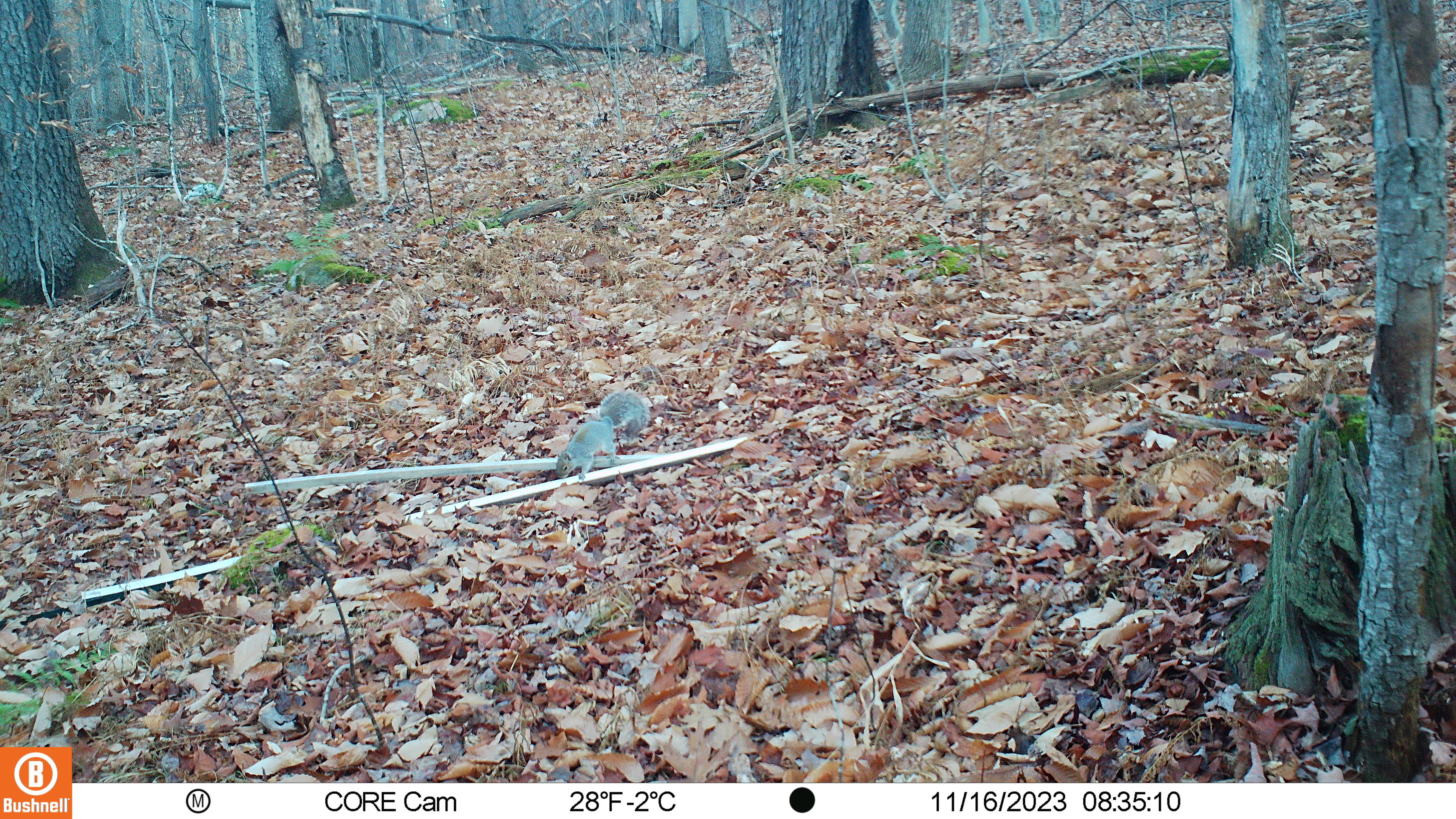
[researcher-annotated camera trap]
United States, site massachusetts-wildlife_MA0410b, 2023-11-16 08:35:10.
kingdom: Animalia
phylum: Chordata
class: Mammalia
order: Rodentia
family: Sciuridae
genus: Sciurus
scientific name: Sciurus carolinensis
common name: gray squirrel